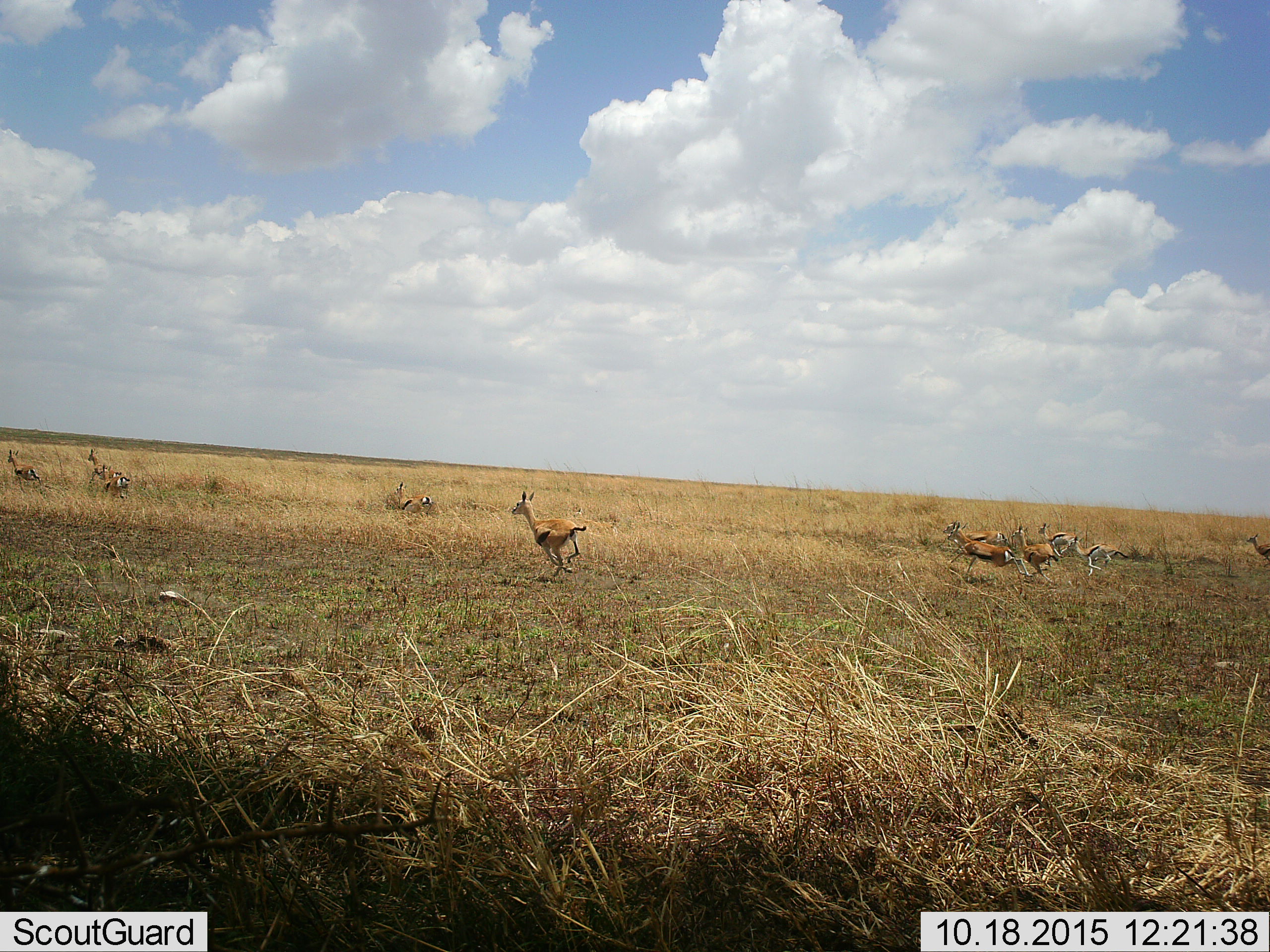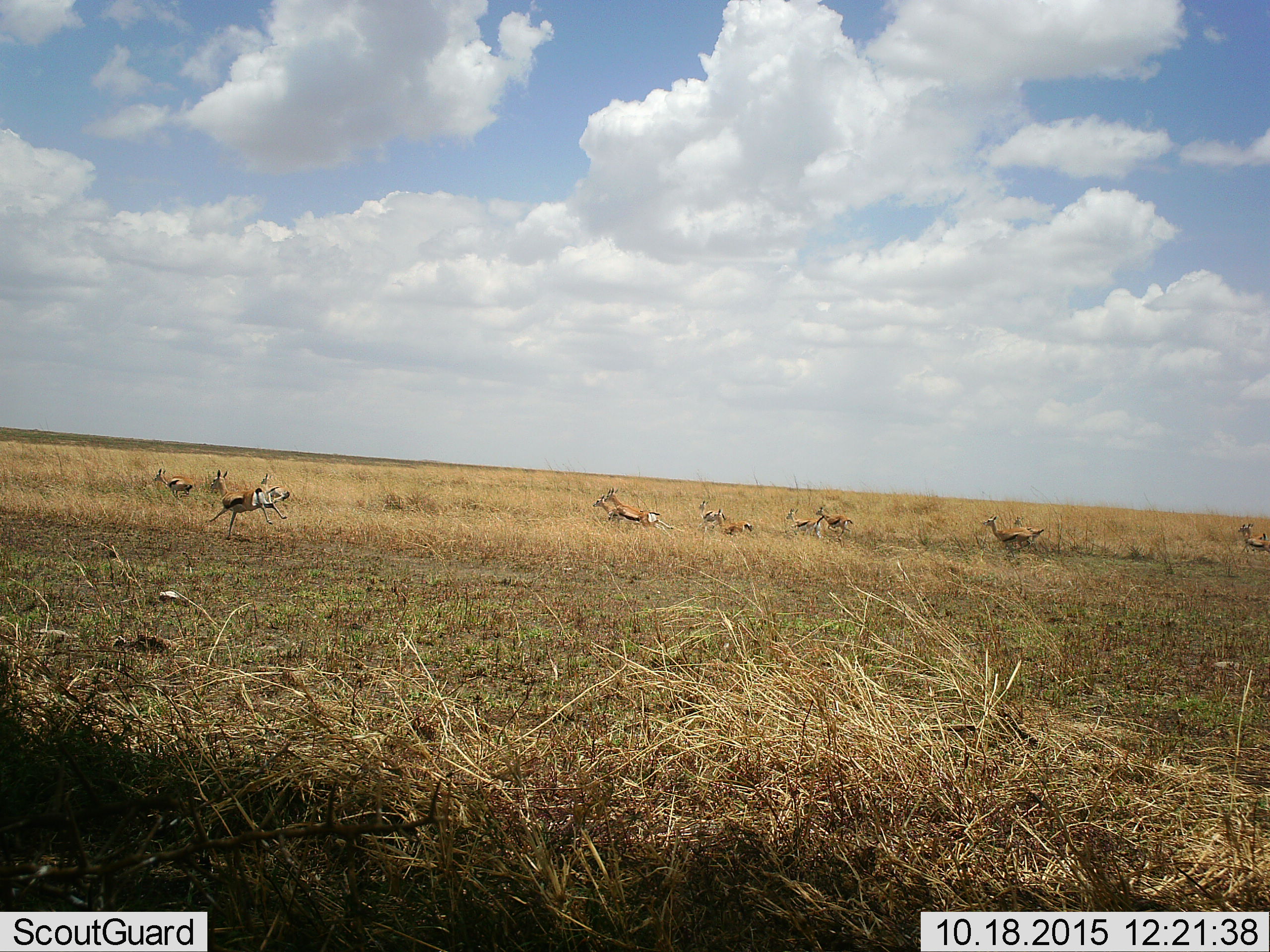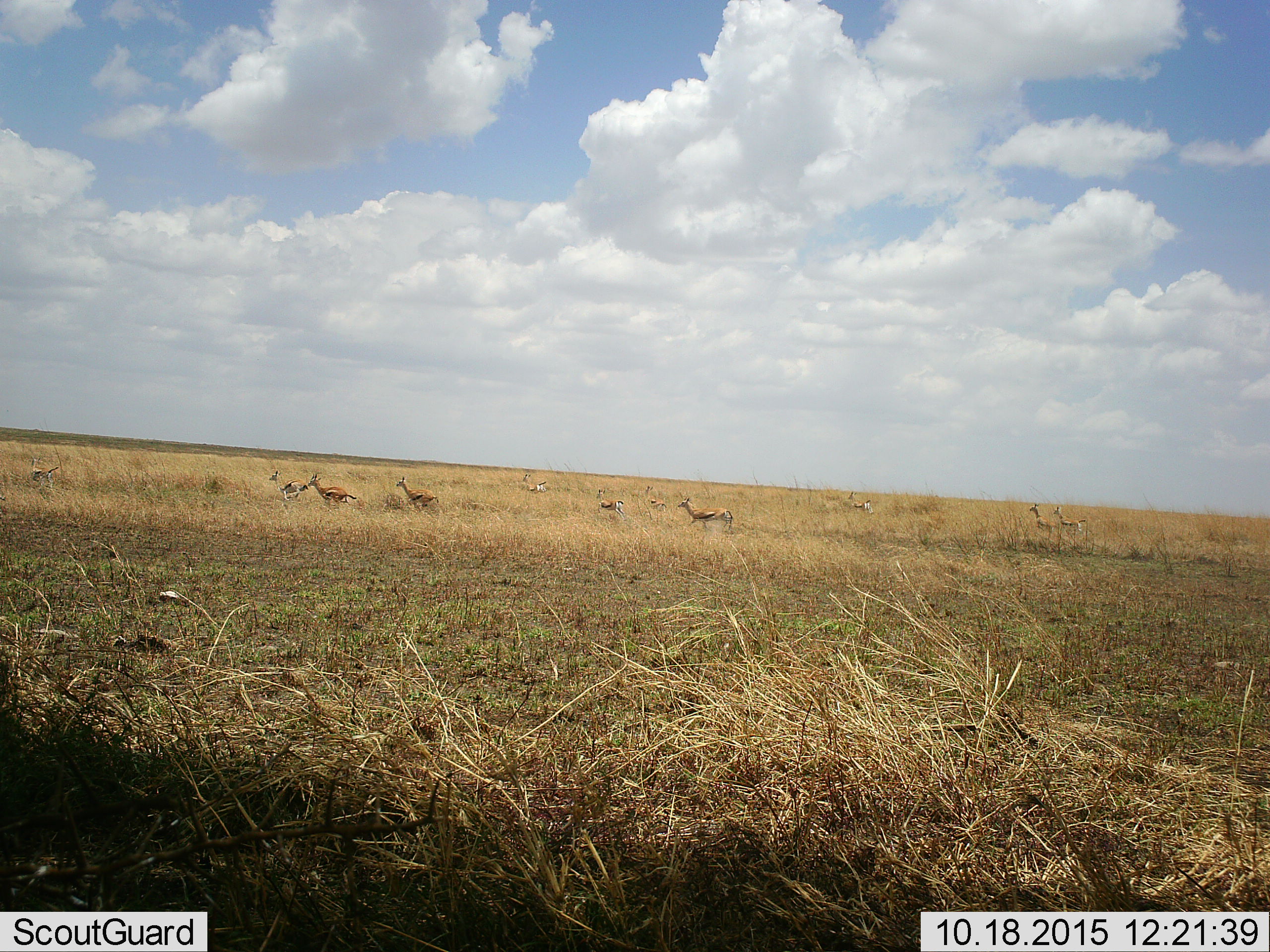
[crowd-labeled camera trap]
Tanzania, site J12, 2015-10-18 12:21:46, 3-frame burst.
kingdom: Animalia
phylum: Chordata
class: Mammalia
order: Artiodactyla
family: Bovidae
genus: Eudorcas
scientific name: Eudorcas thomsonii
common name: thomson's gazelle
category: gazellethomsons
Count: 11-50.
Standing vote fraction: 10%.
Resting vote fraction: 0%.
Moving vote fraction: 90%.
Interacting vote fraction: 0%.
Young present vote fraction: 20%.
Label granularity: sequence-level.